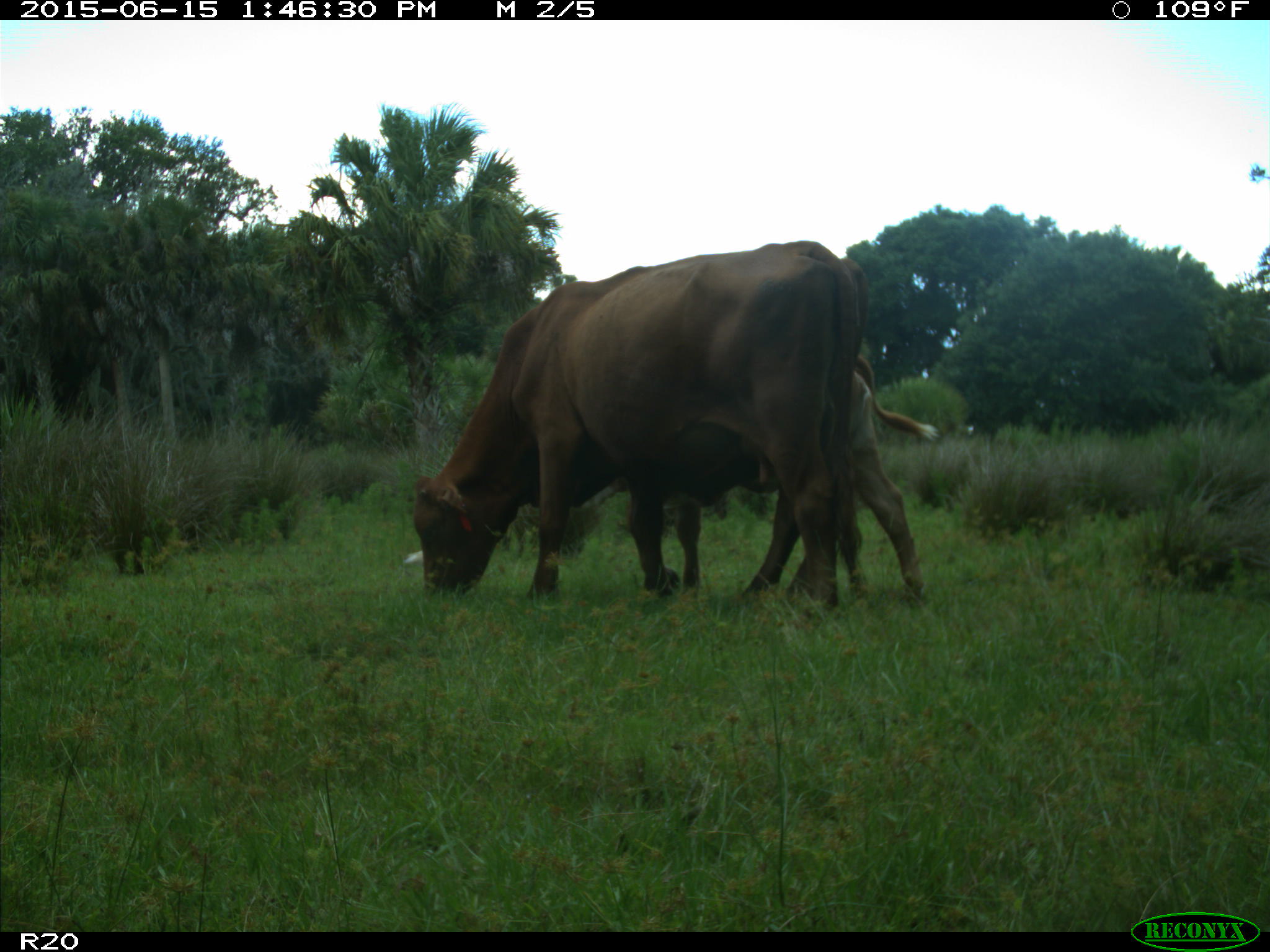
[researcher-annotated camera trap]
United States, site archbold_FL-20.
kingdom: Animalia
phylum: Chordata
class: Mammalia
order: Artiodactyla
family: Bovidae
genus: Bos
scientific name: Bos taurus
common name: domestic cow